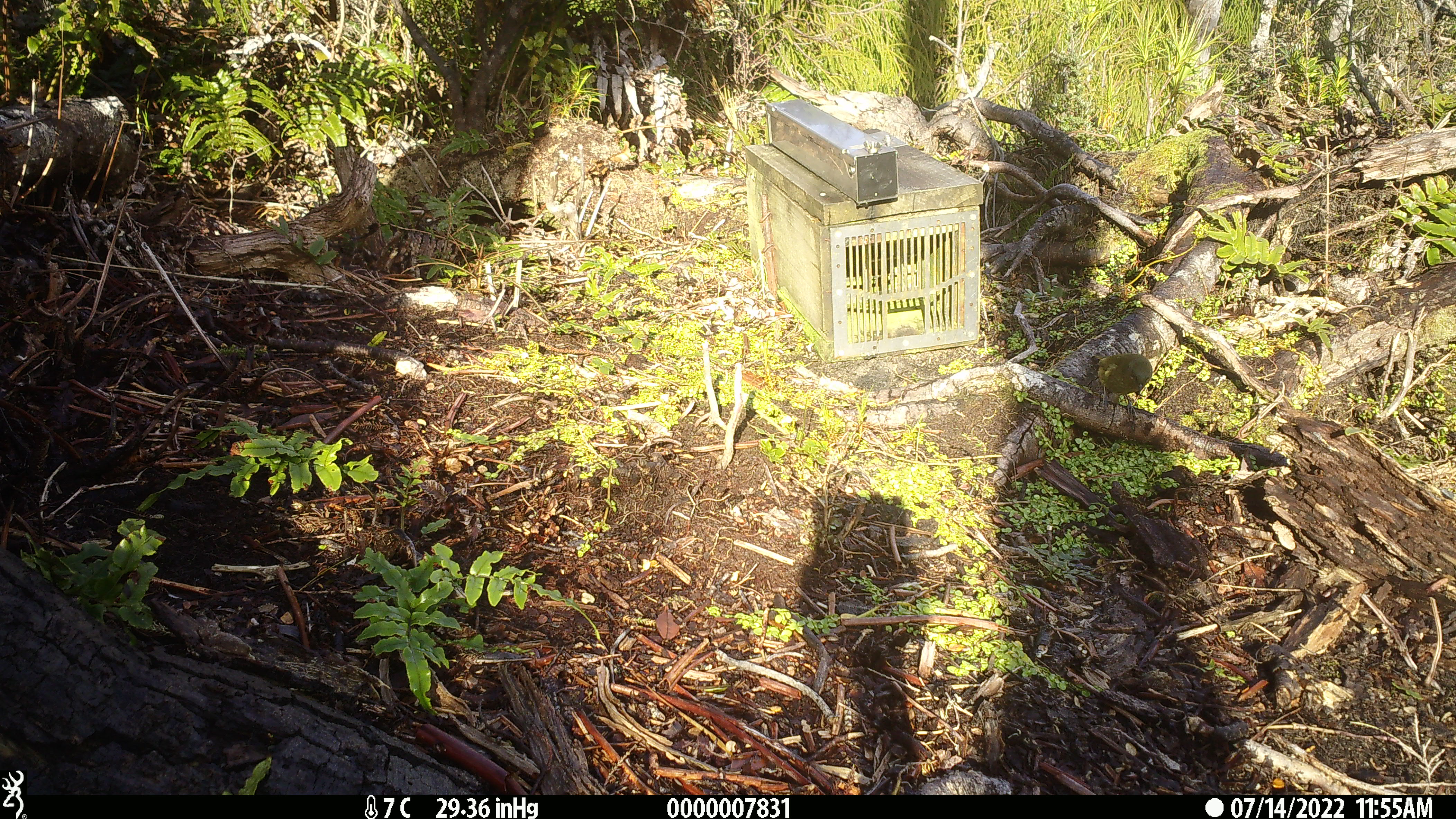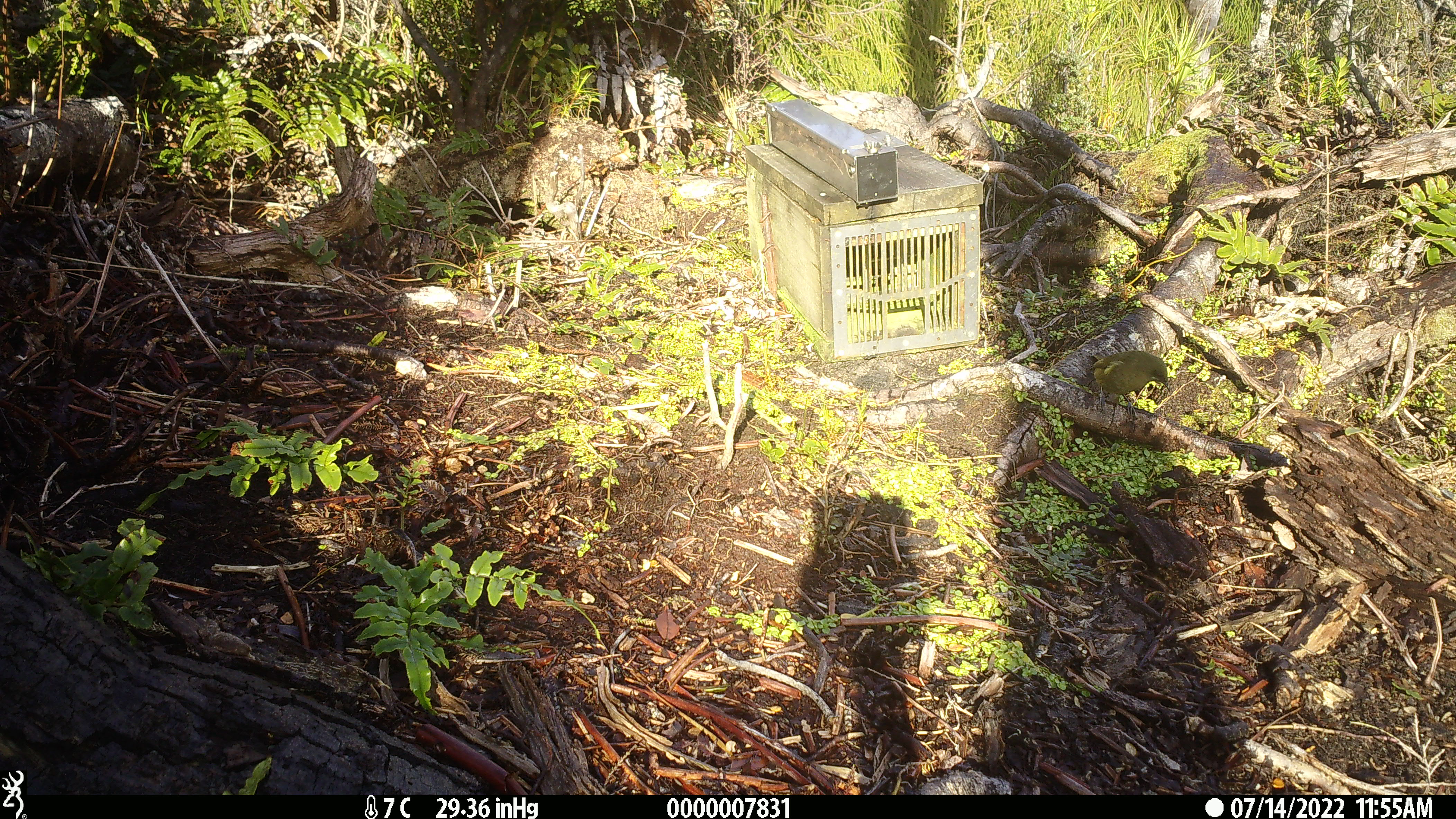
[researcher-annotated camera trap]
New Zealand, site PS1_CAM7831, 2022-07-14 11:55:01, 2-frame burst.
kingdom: Animalia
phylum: Chordata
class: Aves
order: Passeriformes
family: Meliphagidae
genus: Anthornis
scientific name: Anthornis melanura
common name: new zealand bellbird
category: bellbird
Bellbird (new zealand bellbird) (Anthornis melanura).